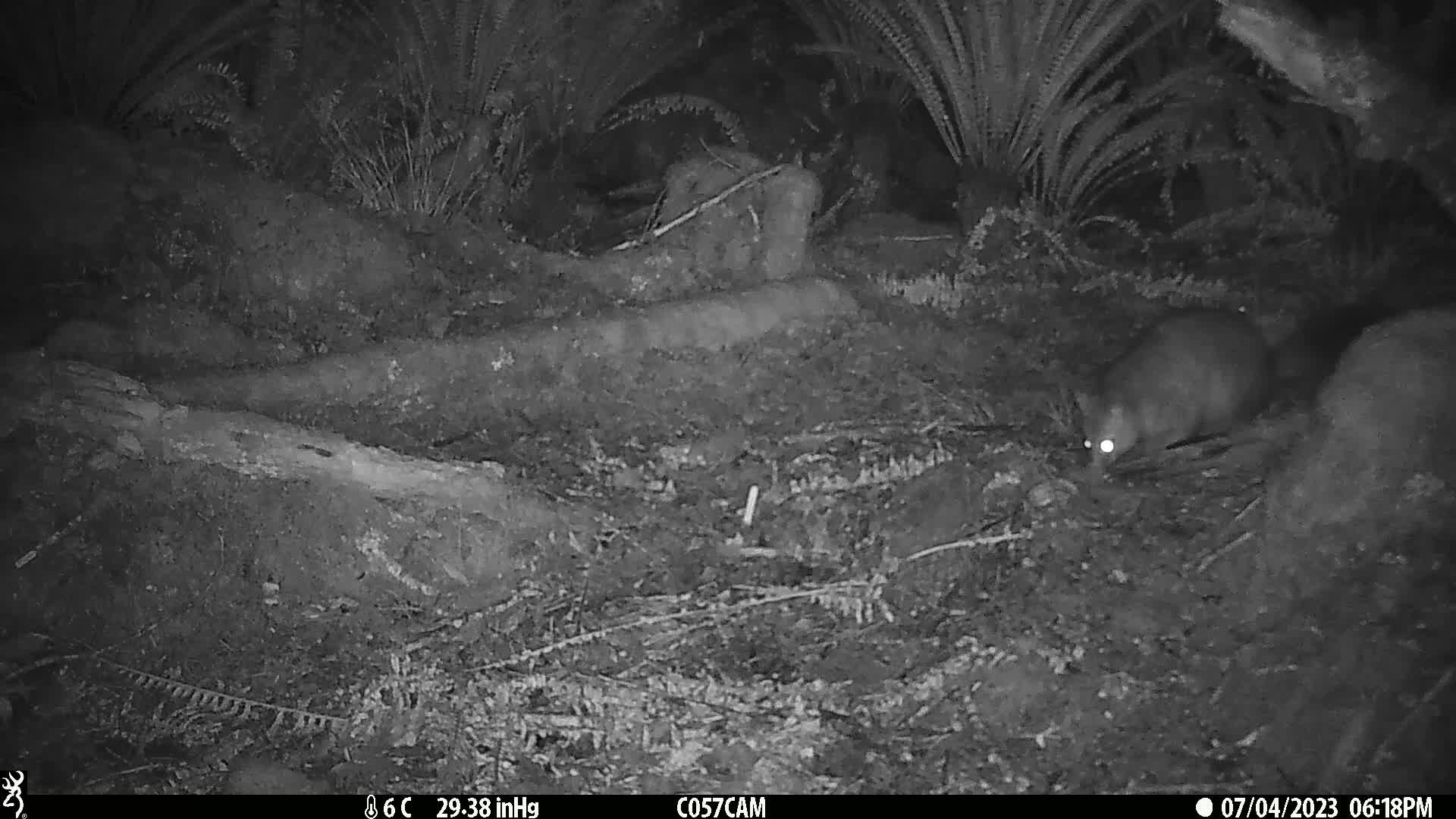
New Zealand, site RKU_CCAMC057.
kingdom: Animalia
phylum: Chordata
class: Mammalia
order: Diprotodontia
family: Phalangeridae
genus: Trichosurus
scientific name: Trichosurus vulpecula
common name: common brushtail possum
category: possum